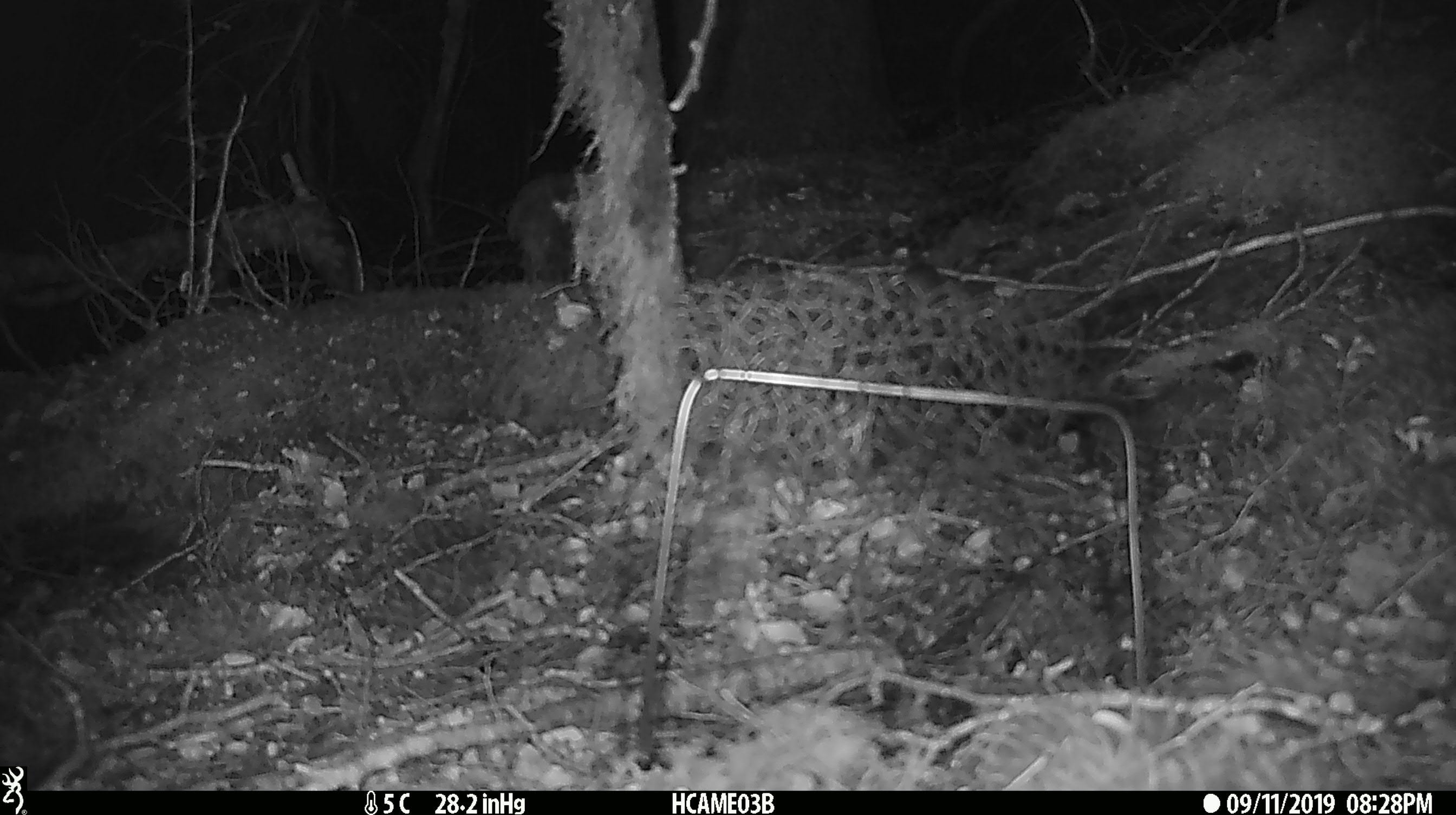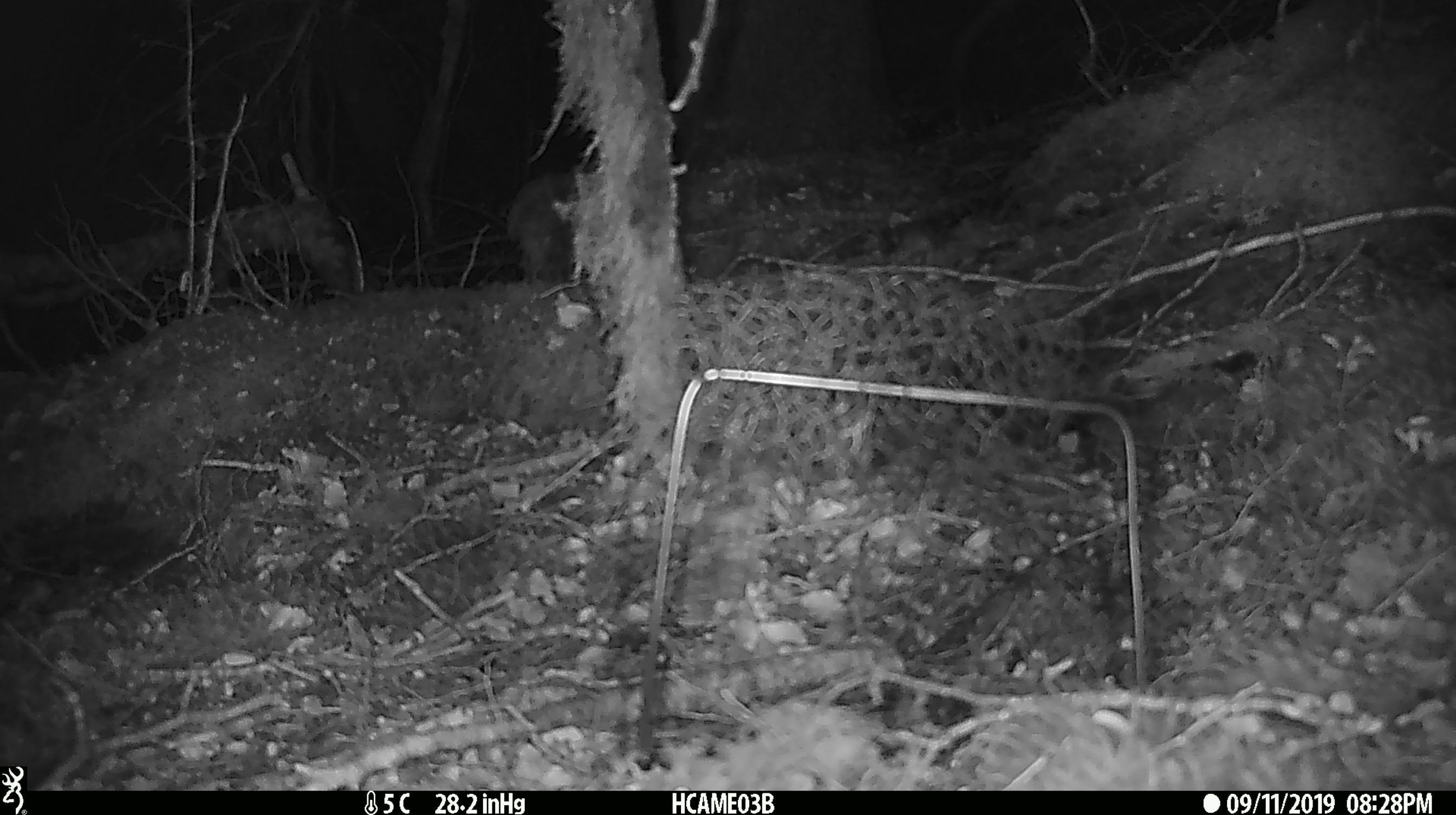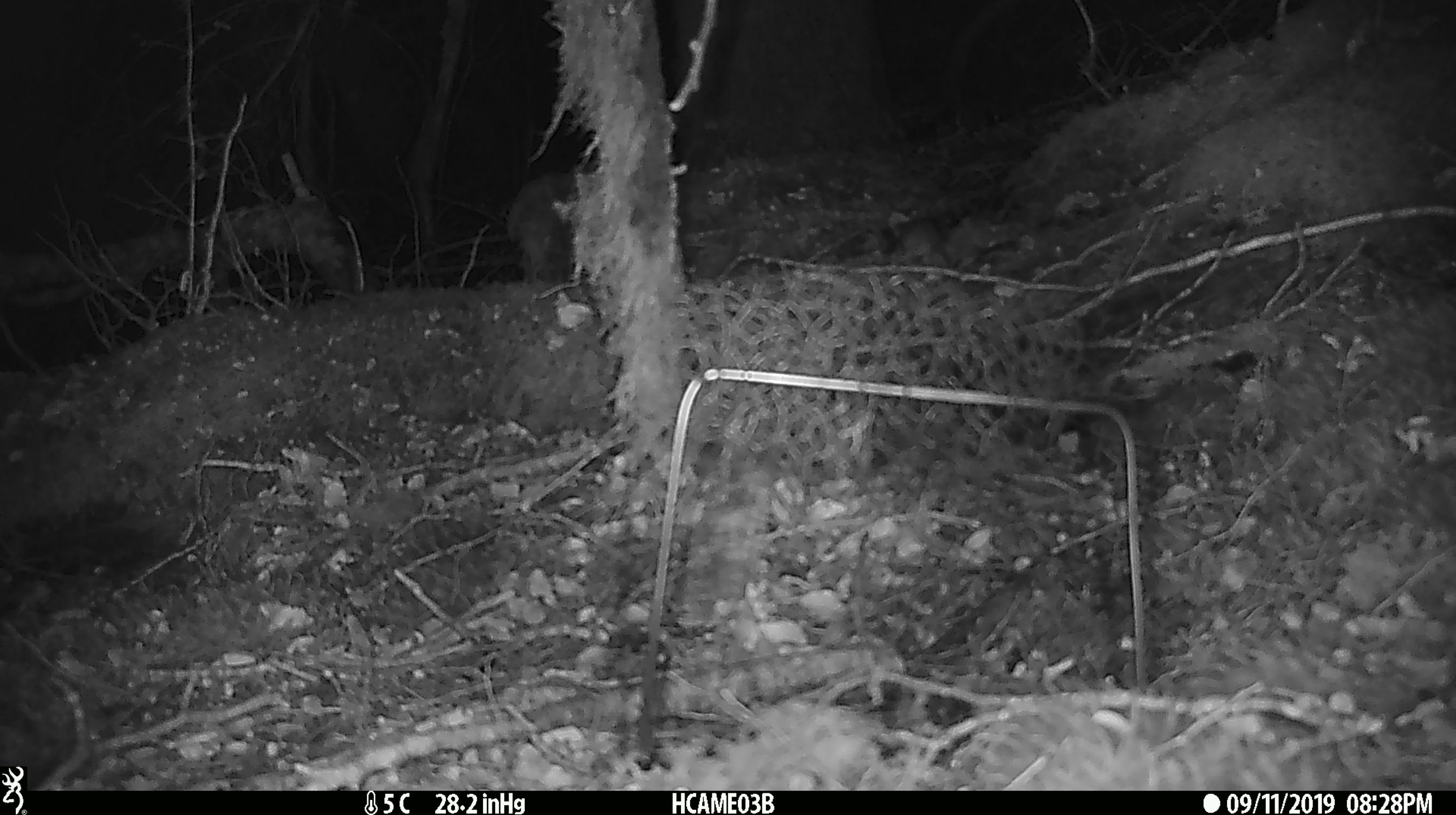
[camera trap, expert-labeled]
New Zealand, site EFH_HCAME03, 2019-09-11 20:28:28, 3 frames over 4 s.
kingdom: Animalia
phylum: Chordata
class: Mammalia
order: Rodentia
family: Muridae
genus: Mus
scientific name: Mus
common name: mouse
Mouse (Mus).